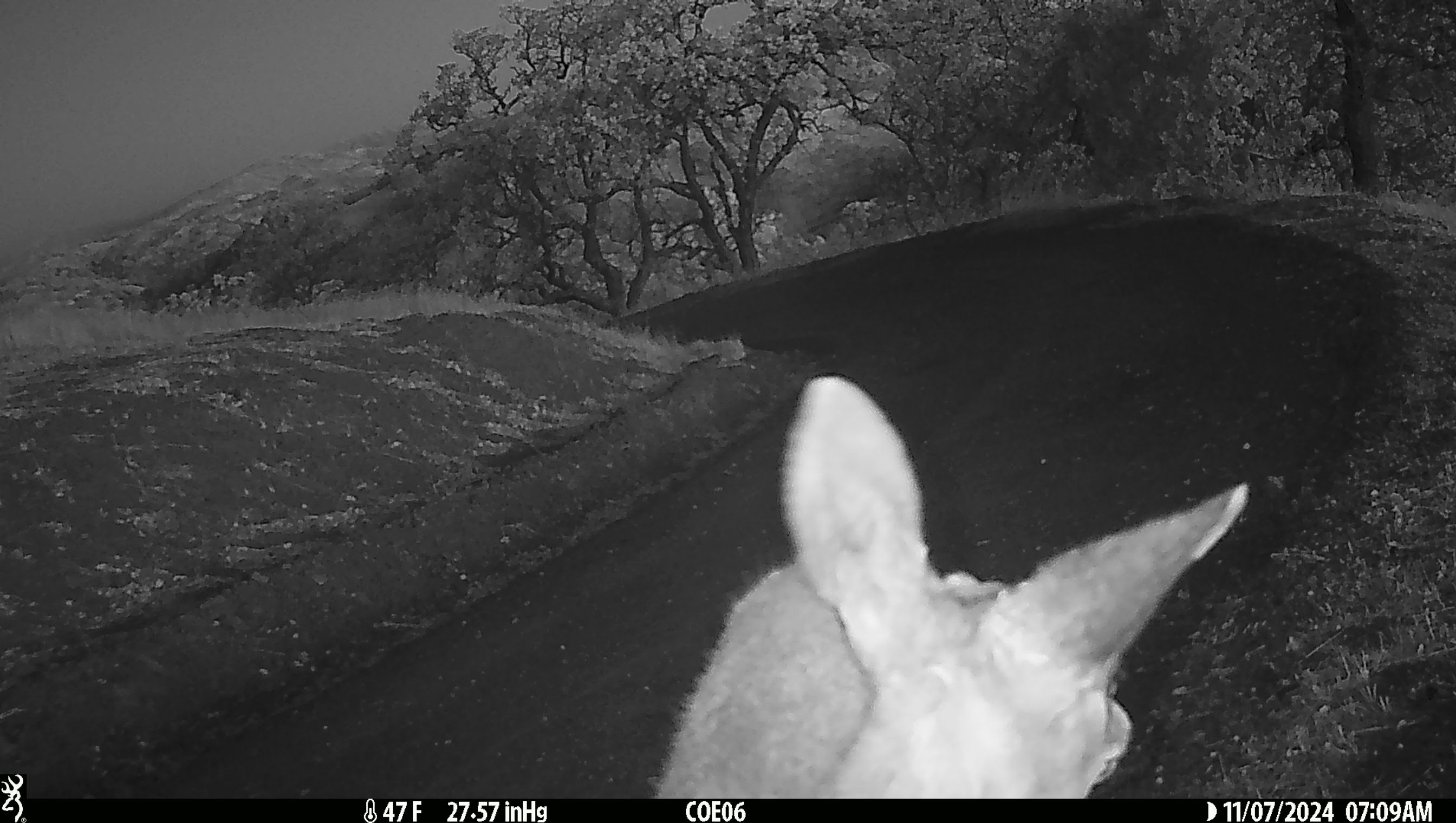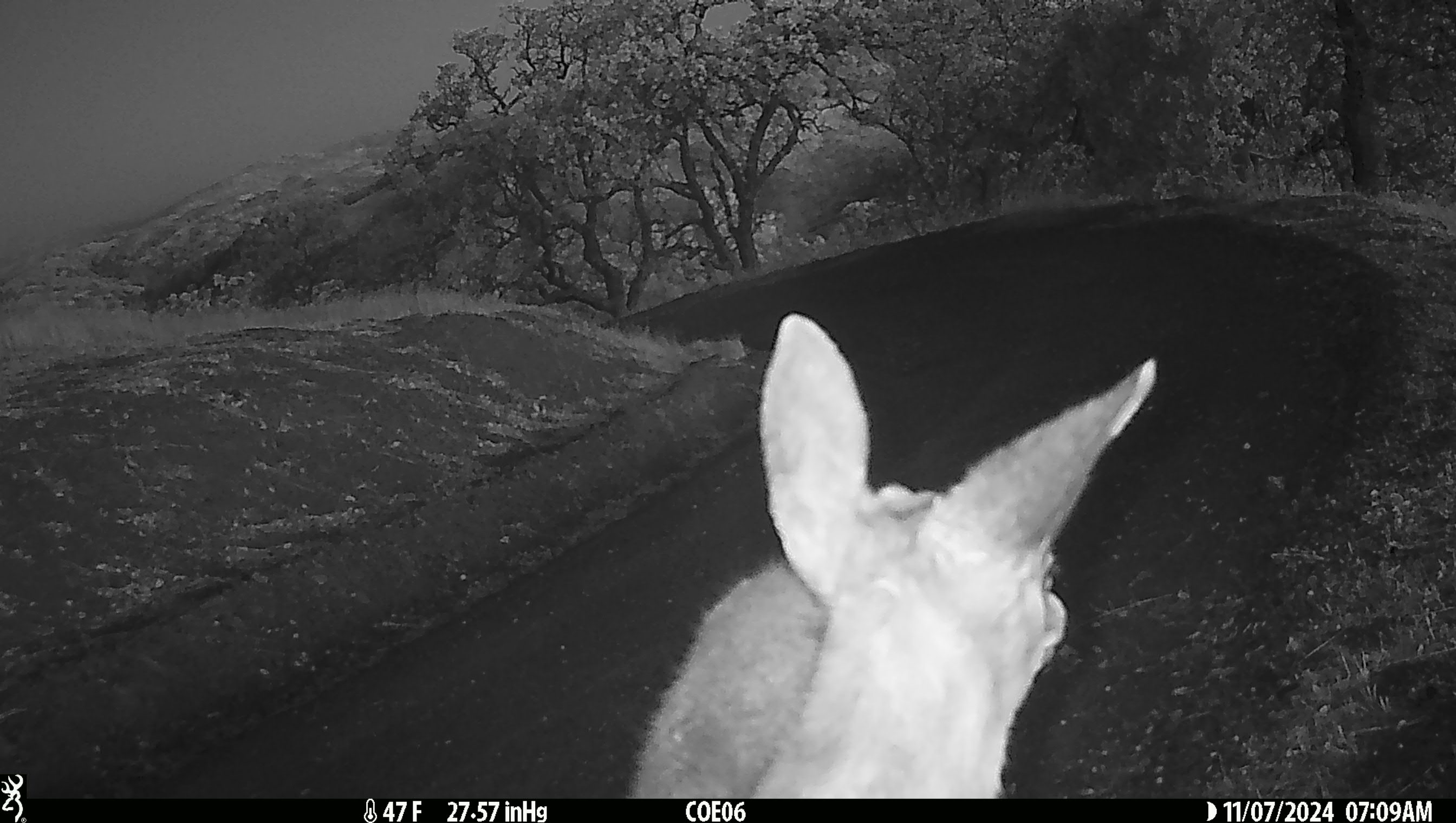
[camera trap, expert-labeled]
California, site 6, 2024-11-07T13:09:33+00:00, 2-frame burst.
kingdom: Animalia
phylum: Chordata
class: Mammalia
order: Artiodactyla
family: Cervidae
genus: Odocoileus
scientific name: Odocoileus hemionus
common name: mule deer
Mule deer (Odocoileus hemionus).